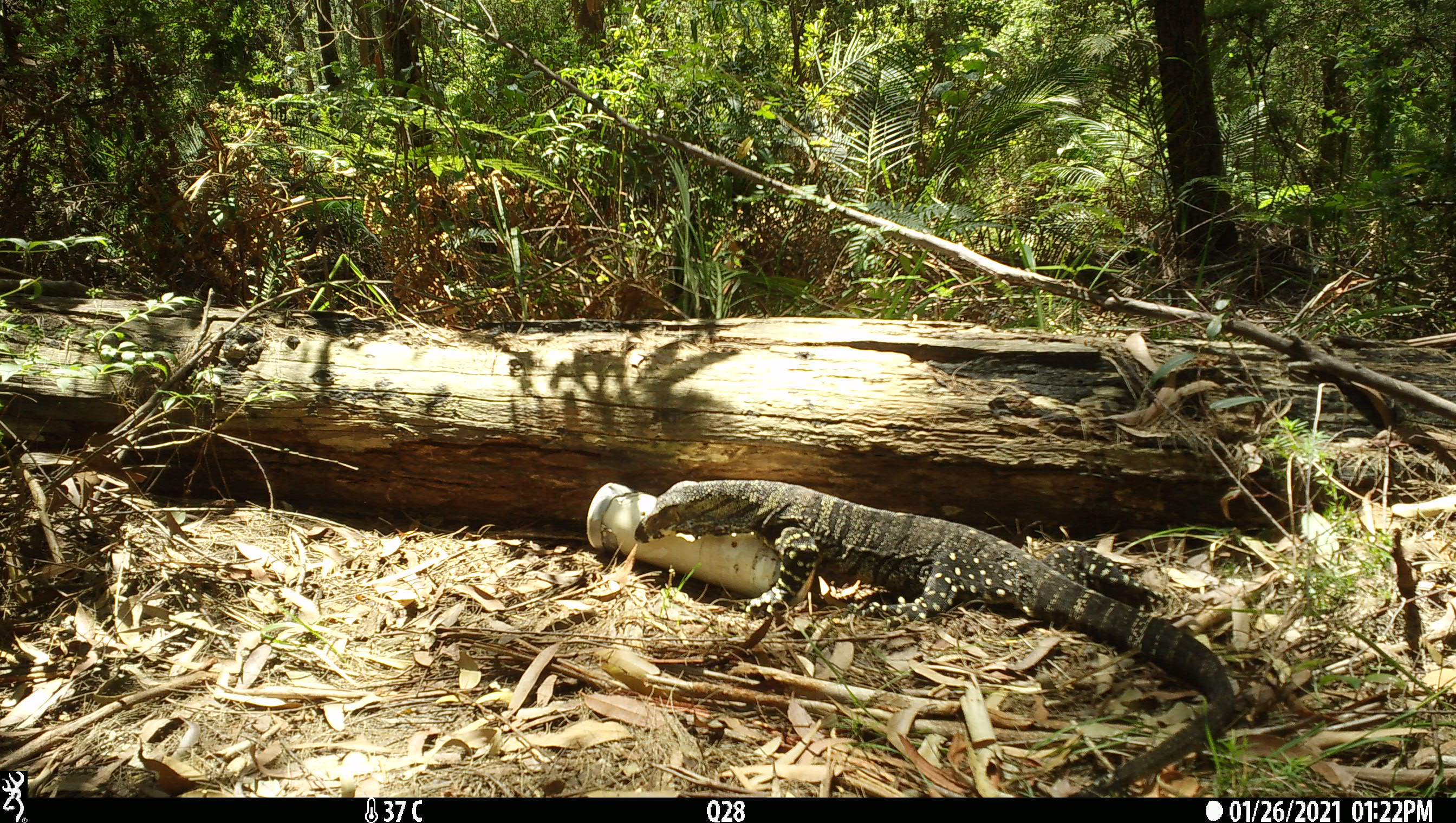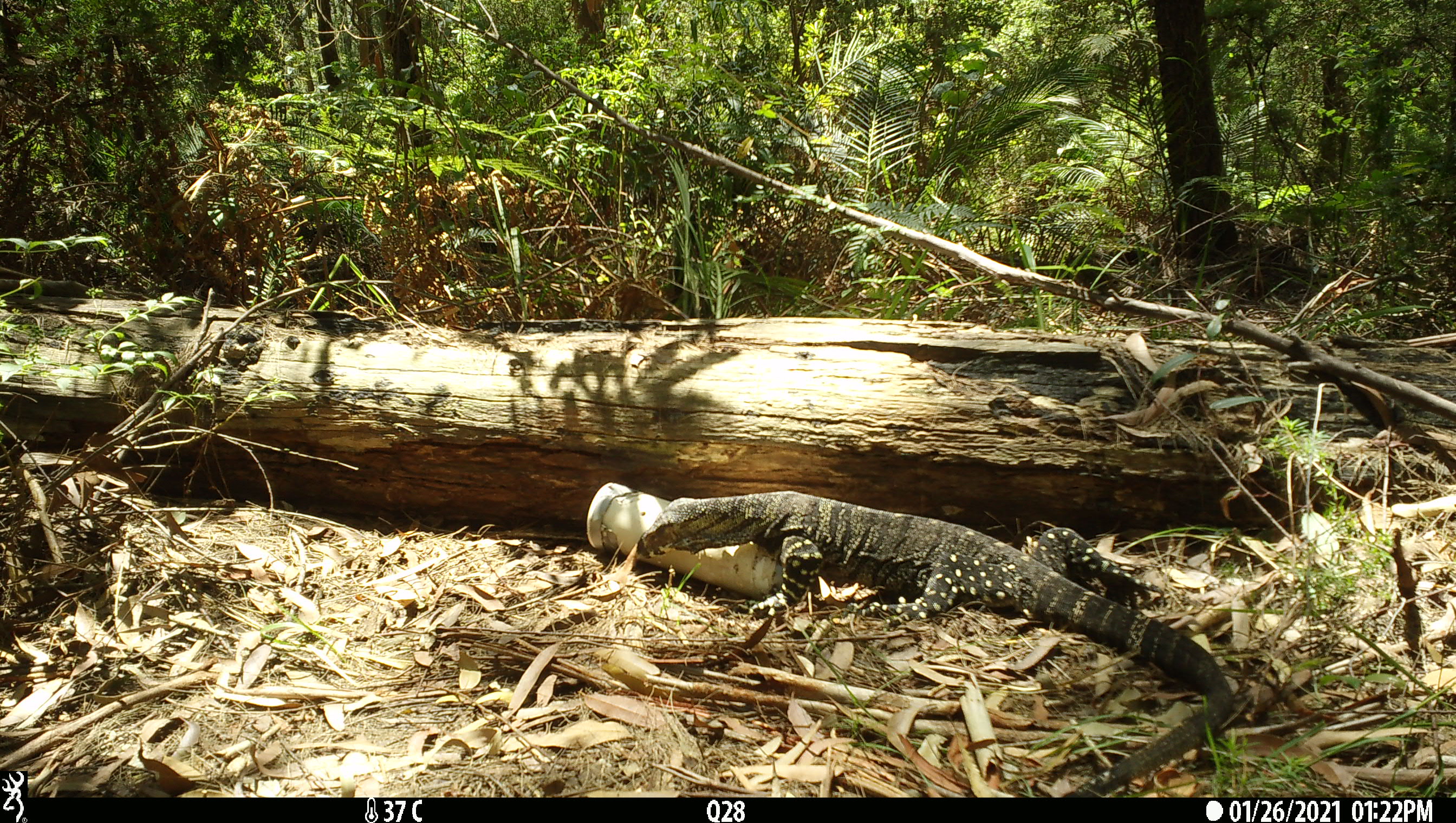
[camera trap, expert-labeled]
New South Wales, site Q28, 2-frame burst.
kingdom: Animalia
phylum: Chordata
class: Reptilia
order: Squamata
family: Varanidae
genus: Varanus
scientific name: Varanus varius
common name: lace monitor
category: goanna